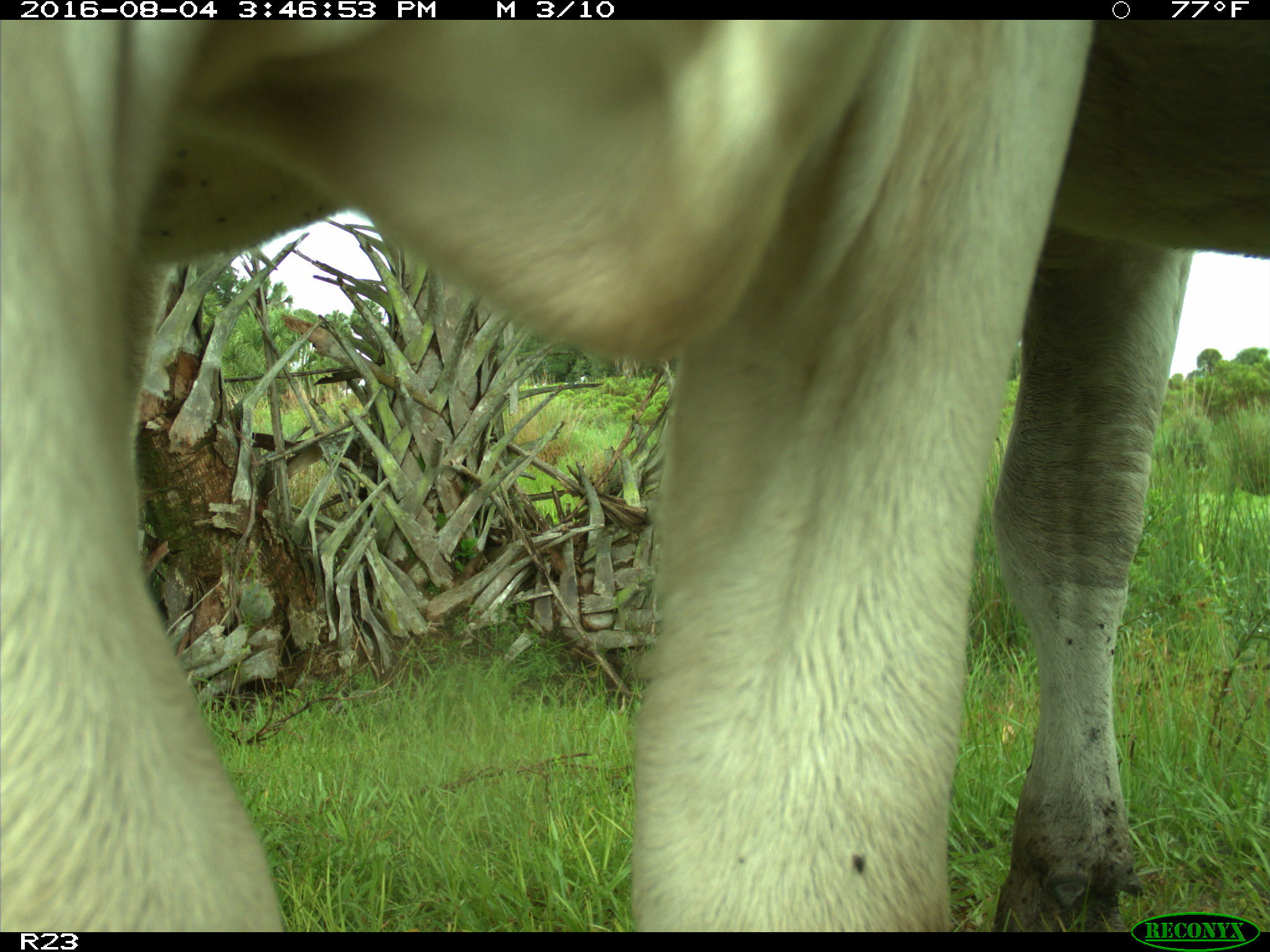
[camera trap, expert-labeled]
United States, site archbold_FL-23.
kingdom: Animalia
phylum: Chordata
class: Mammalia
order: Artiodactyla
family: Bovidae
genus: Bos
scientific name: Bos taurus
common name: domestic cow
Bos taurus (domestic cow).